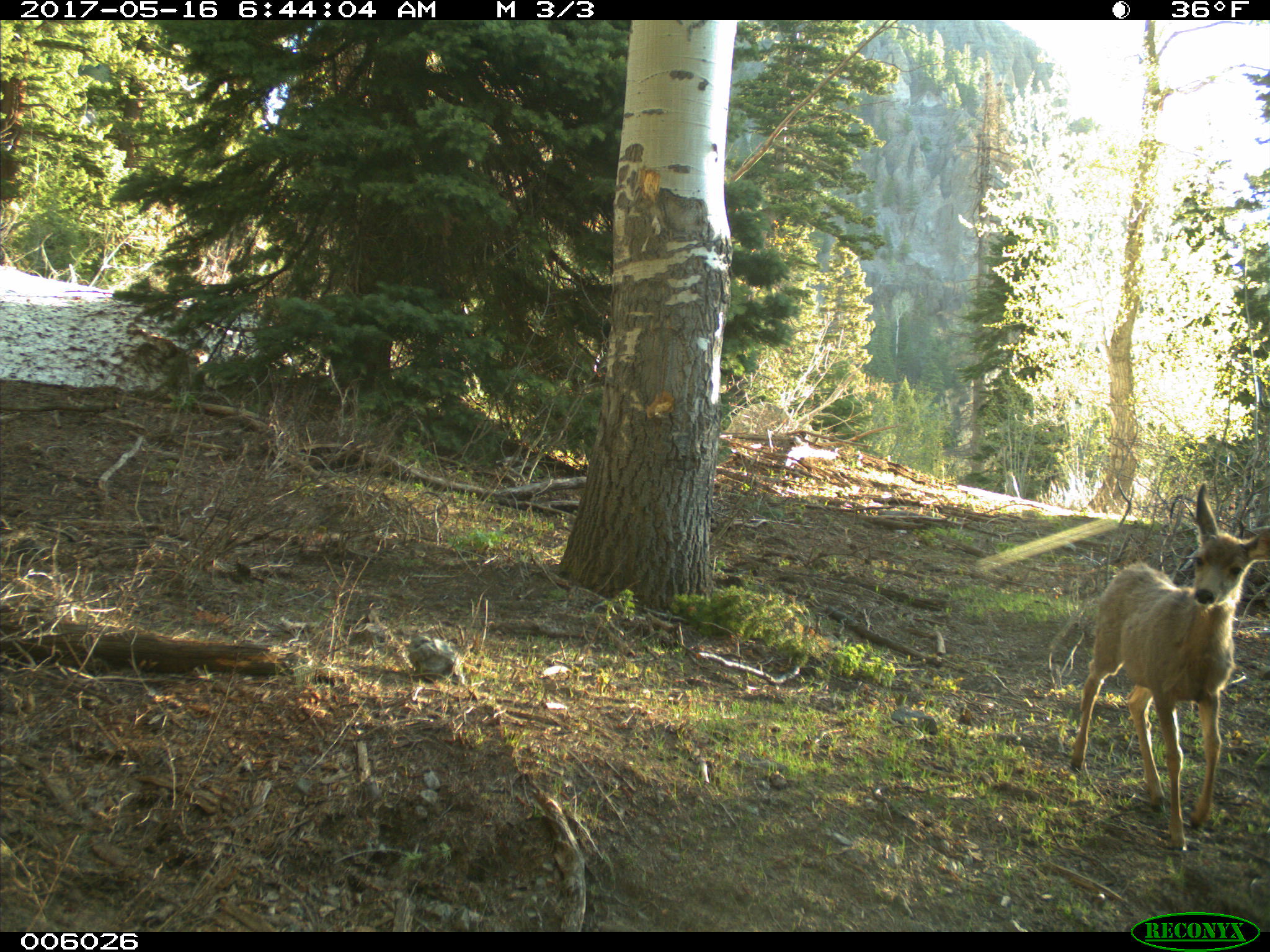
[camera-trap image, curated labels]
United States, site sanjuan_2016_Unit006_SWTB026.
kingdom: Animalia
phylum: Chordata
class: Mammalia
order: Artiodactyla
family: Cervidae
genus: Odocoileus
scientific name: Odocoileus hemionus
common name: mule deer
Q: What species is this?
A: Odocoileus hemionus (mule deer).